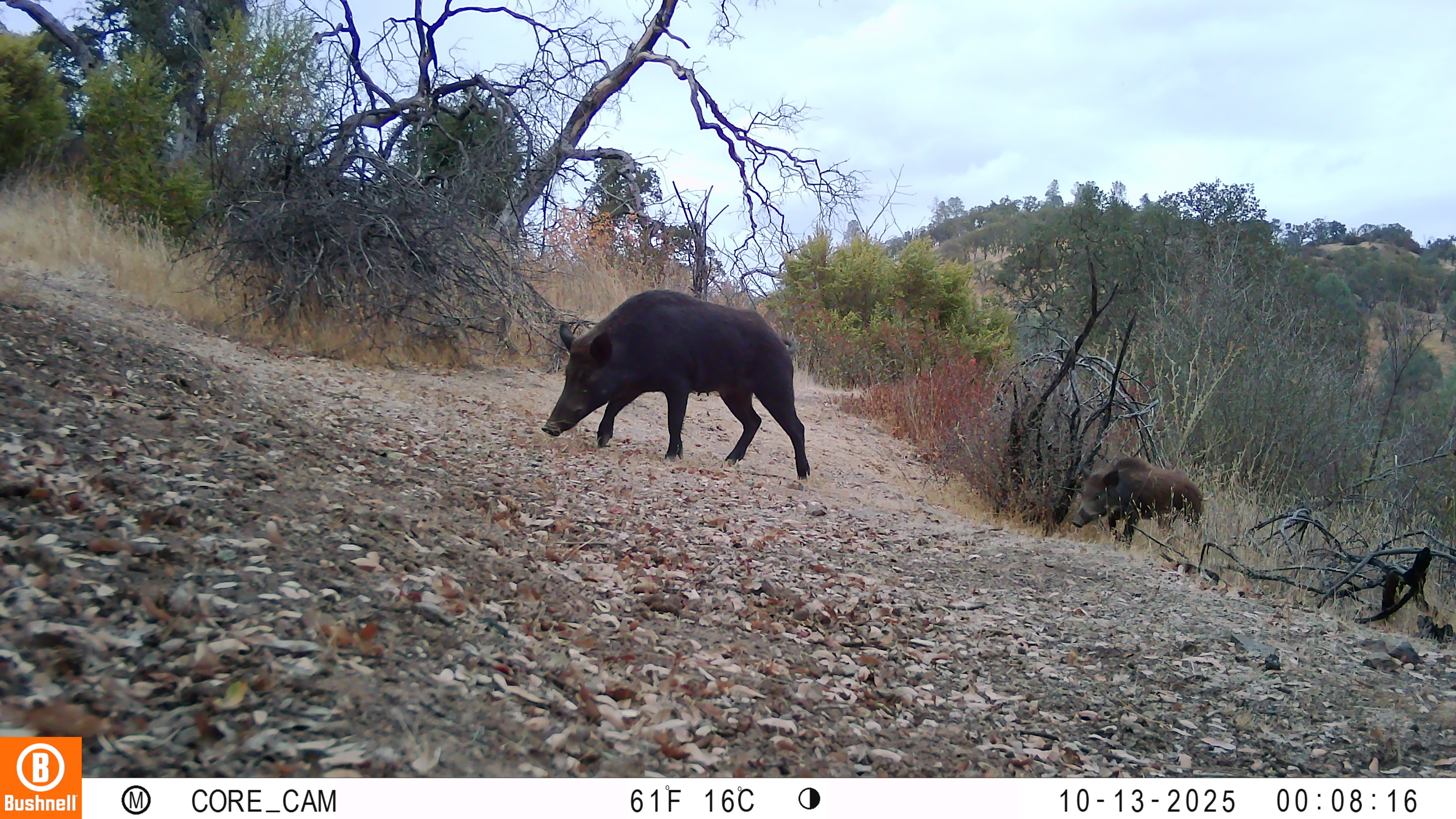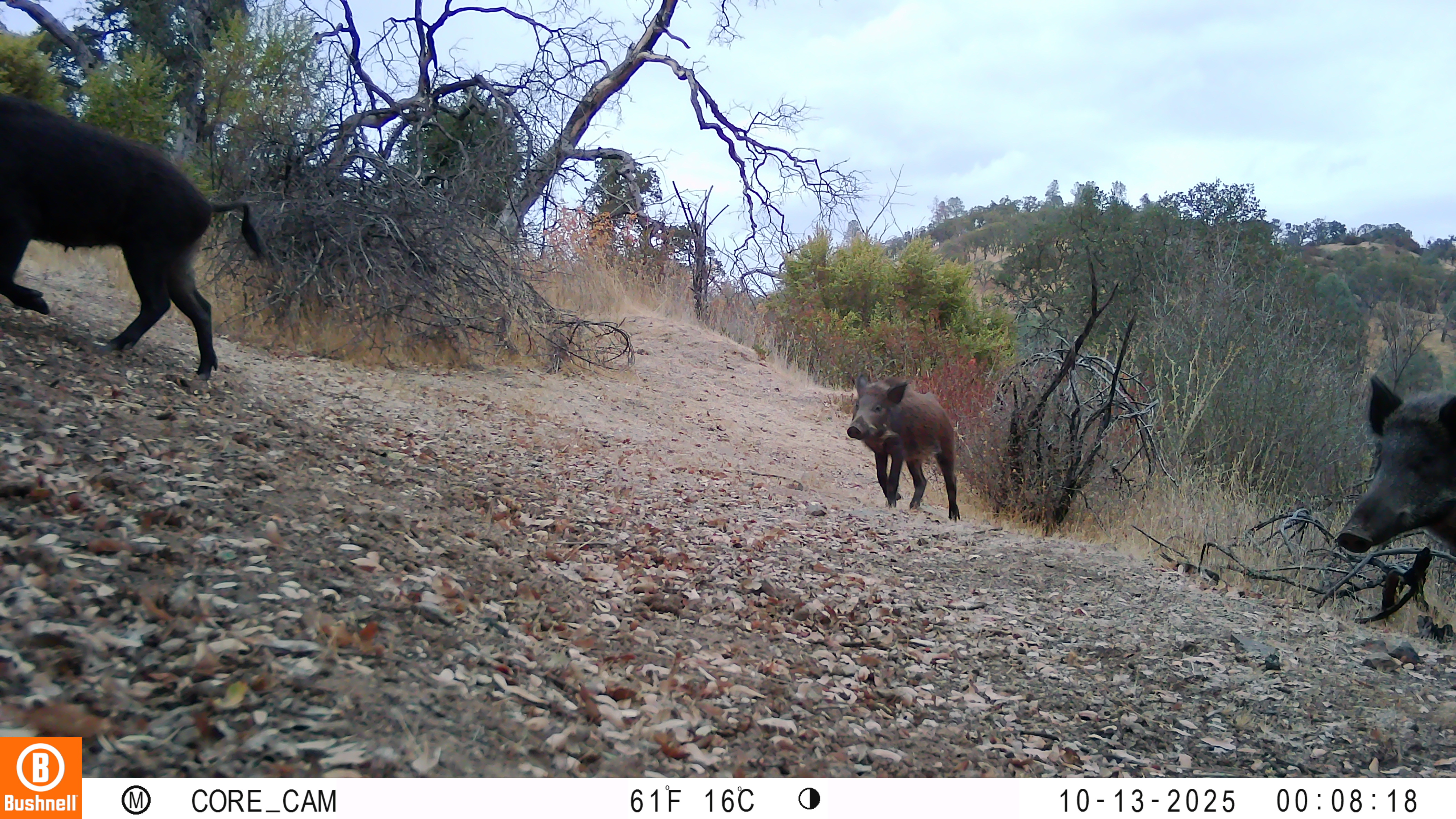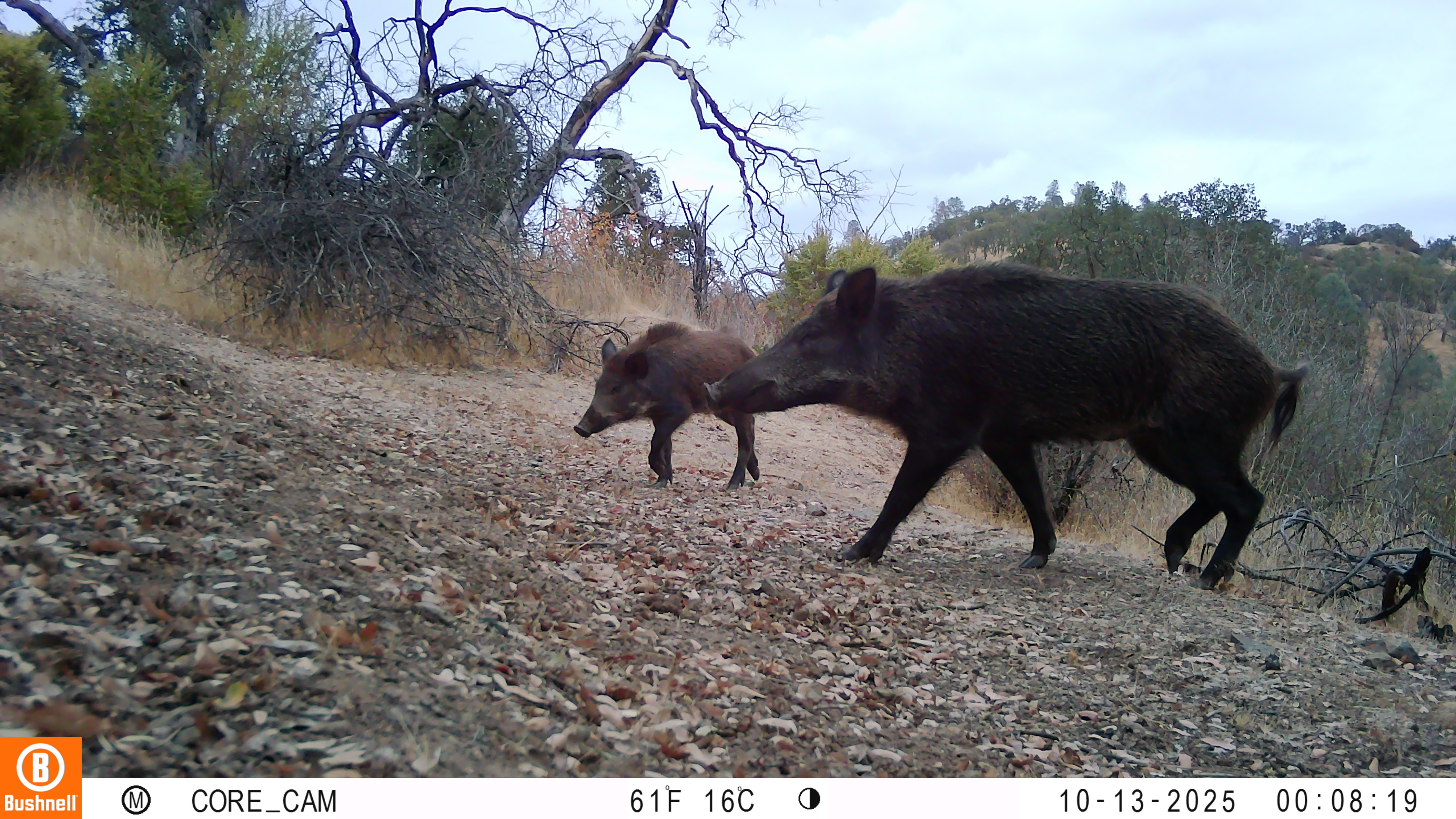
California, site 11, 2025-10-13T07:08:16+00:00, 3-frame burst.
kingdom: Animalia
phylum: Chordata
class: Mammalia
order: Artiodactyla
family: Suidae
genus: Sus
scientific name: Sus scrofa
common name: wild boar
Wild boar (Sus scrofa).